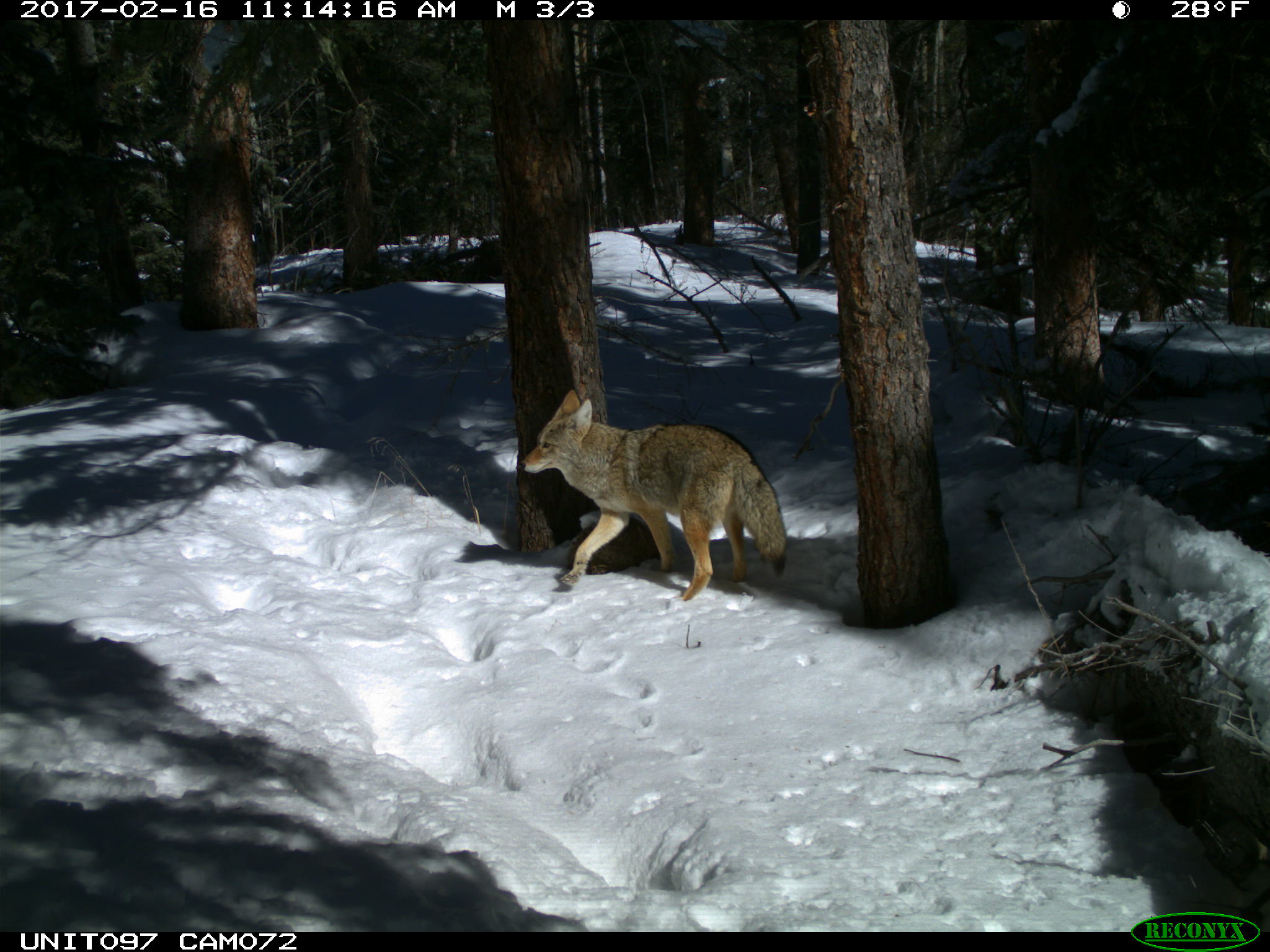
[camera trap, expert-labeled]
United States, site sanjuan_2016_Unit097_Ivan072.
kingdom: Animalia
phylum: Chordata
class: Mammalia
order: Carnivora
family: Canidae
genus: Canis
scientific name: Canis latrans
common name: coyote